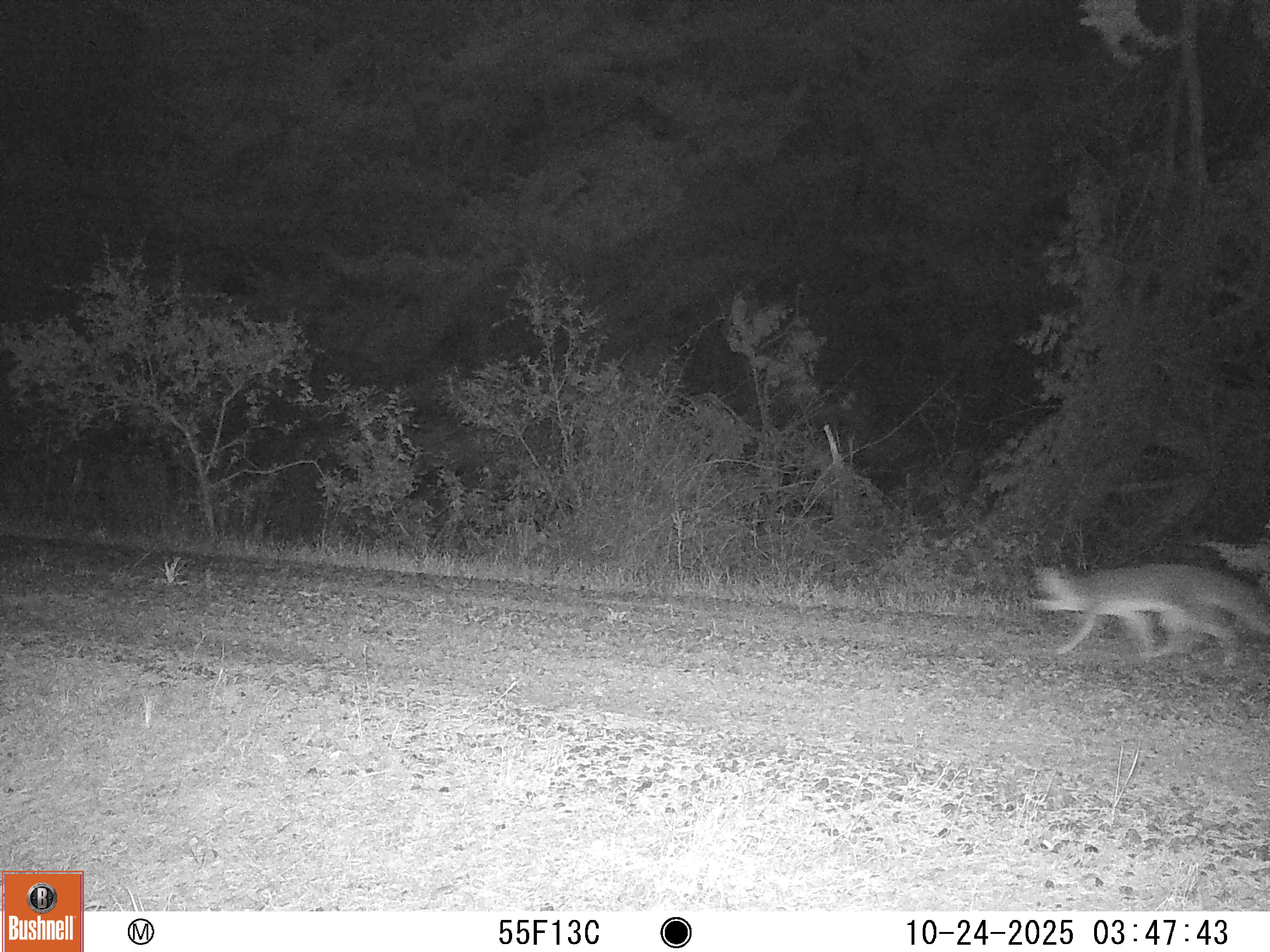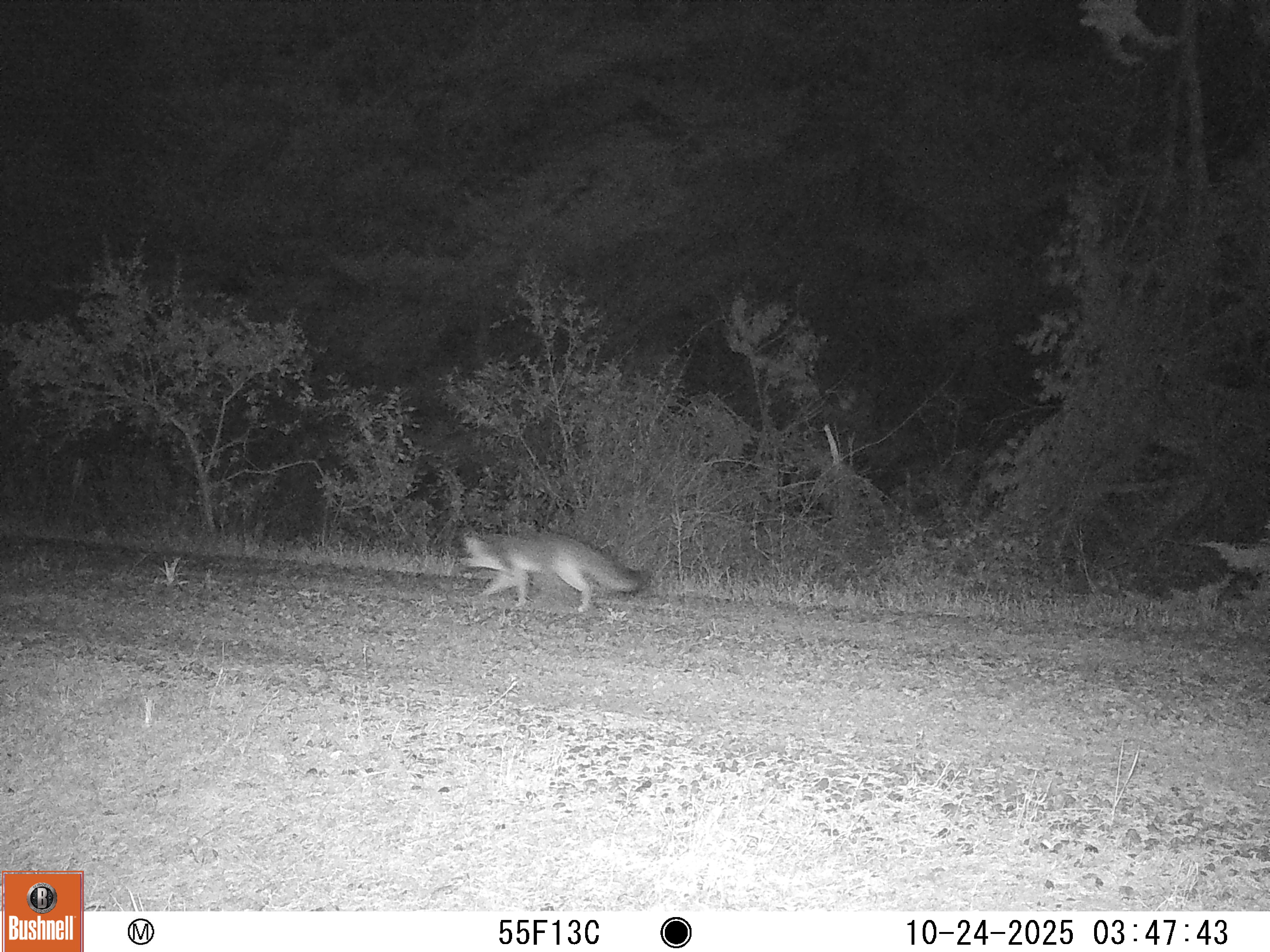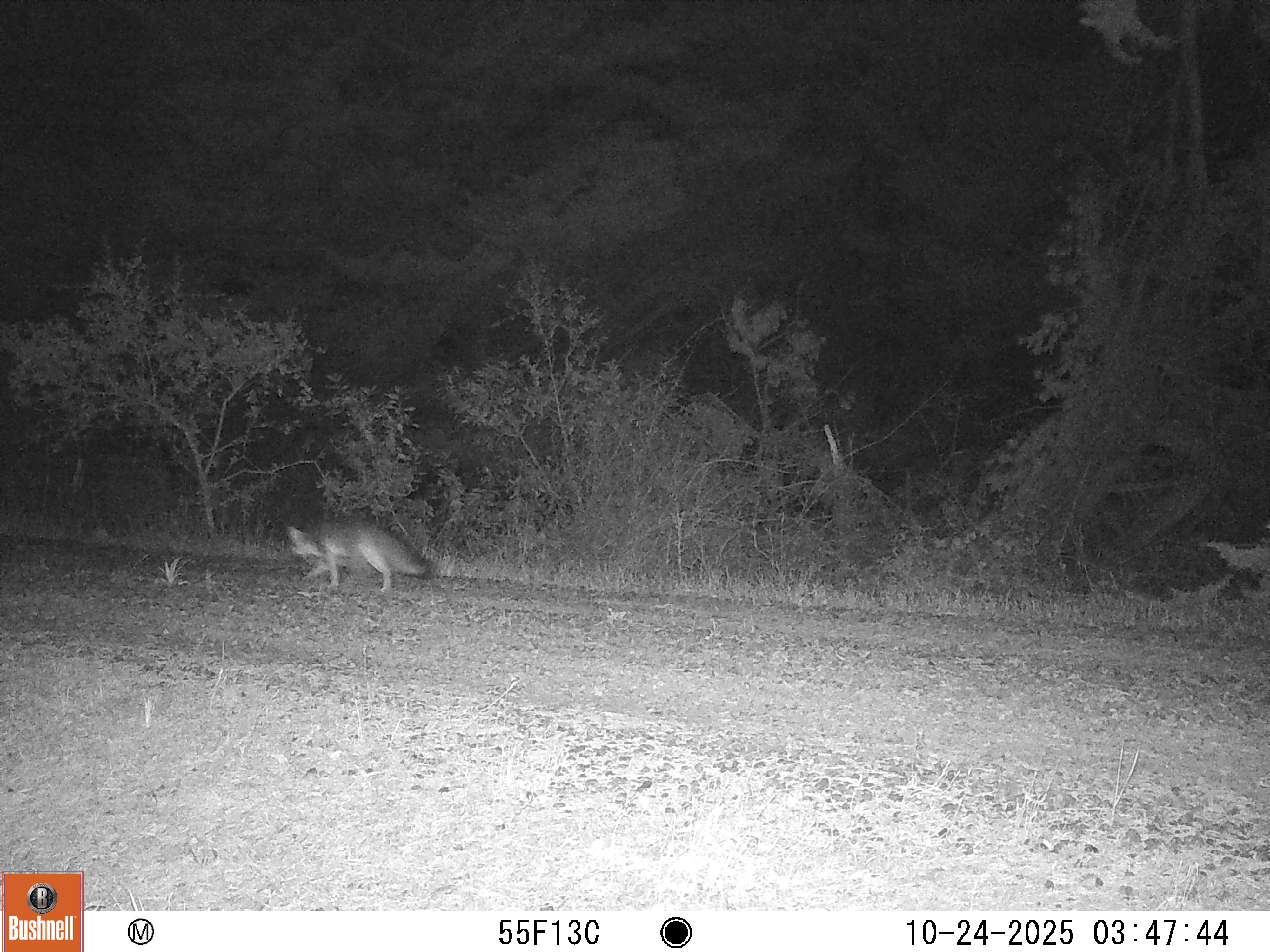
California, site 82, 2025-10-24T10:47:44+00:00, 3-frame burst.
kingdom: Animalia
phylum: Chordata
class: Mammalia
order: Carnivora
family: Canidae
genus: Urocyon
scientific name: Urocyon cinereoargenteus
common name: gray fox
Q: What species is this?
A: Gray fox (Urocyon cinereoargenteus).